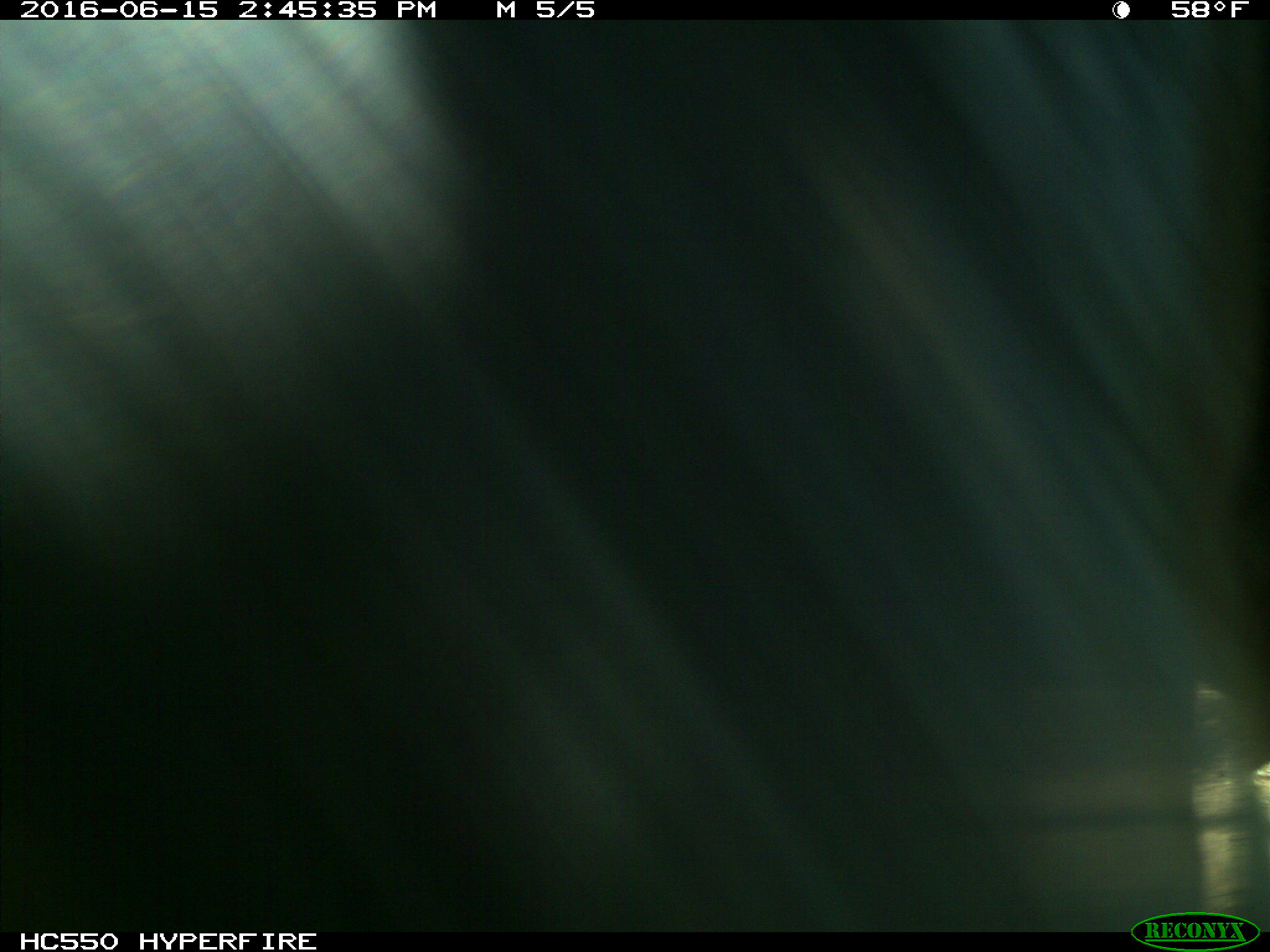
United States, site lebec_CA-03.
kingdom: Animalia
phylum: Chordata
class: Mammalia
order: Artiodactyla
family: Bovidae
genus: Bos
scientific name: Bos taurus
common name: domestic cow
Bos taurus (domestic cow).